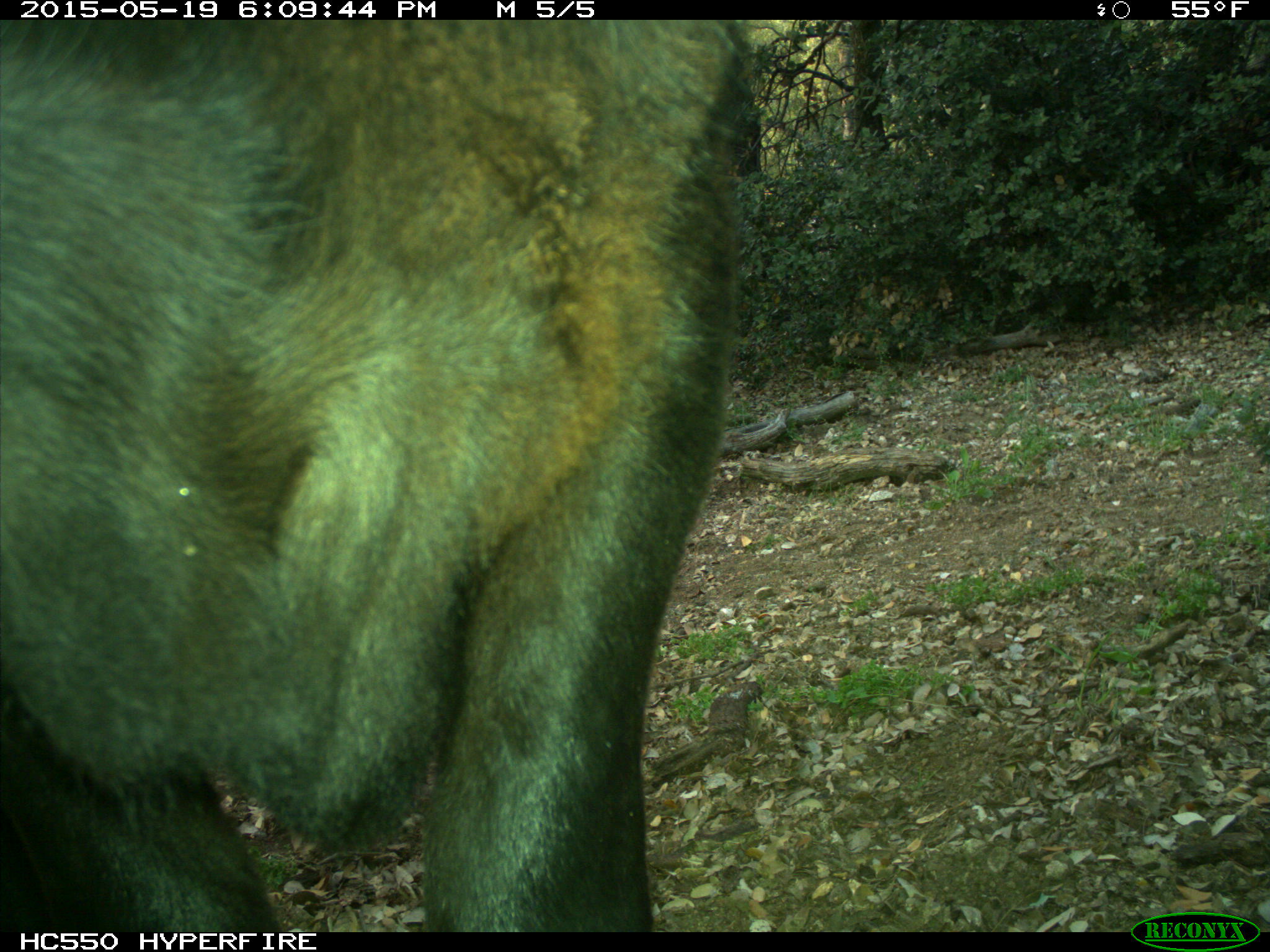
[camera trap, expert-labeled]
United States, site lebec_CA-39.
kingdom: Animalia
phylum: Chordata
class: Mammalia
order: Artiodactyla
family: Bovidae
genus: Bos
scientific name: Bos taurus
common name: domestic cow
Bos taurus (domestic cow).